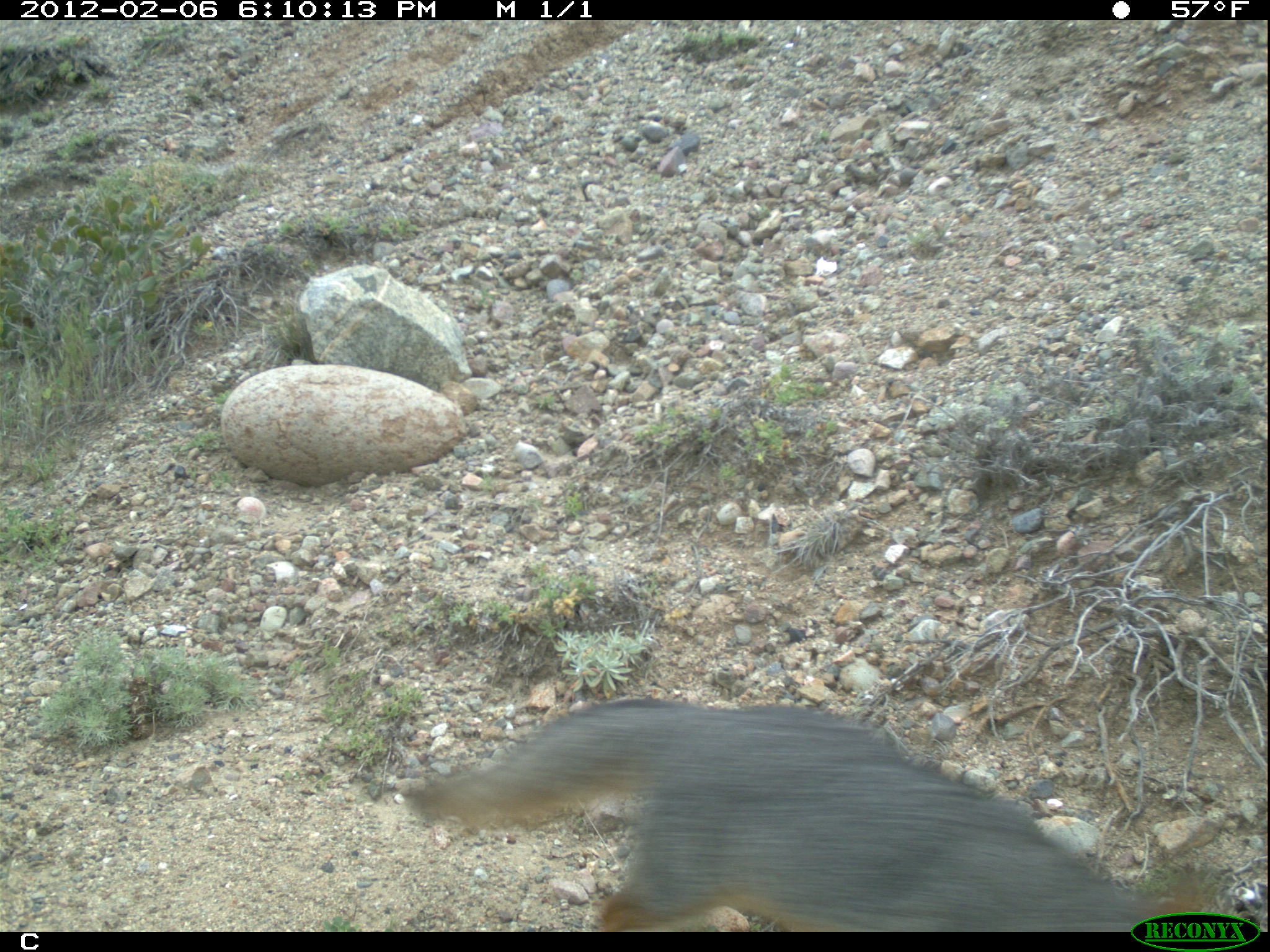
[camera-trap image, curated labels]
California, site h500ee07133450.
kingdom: Animalia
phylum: Chordata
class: Mammalia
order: Carnivora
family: Canidae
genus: Urocyon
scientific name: Urocyon littoralis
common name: island fox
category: fox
Fox (island fox) (Urocyon littoralis).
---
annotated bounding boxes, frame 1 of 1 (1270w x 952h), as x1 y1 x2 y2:
fox: 401 695 1247 932